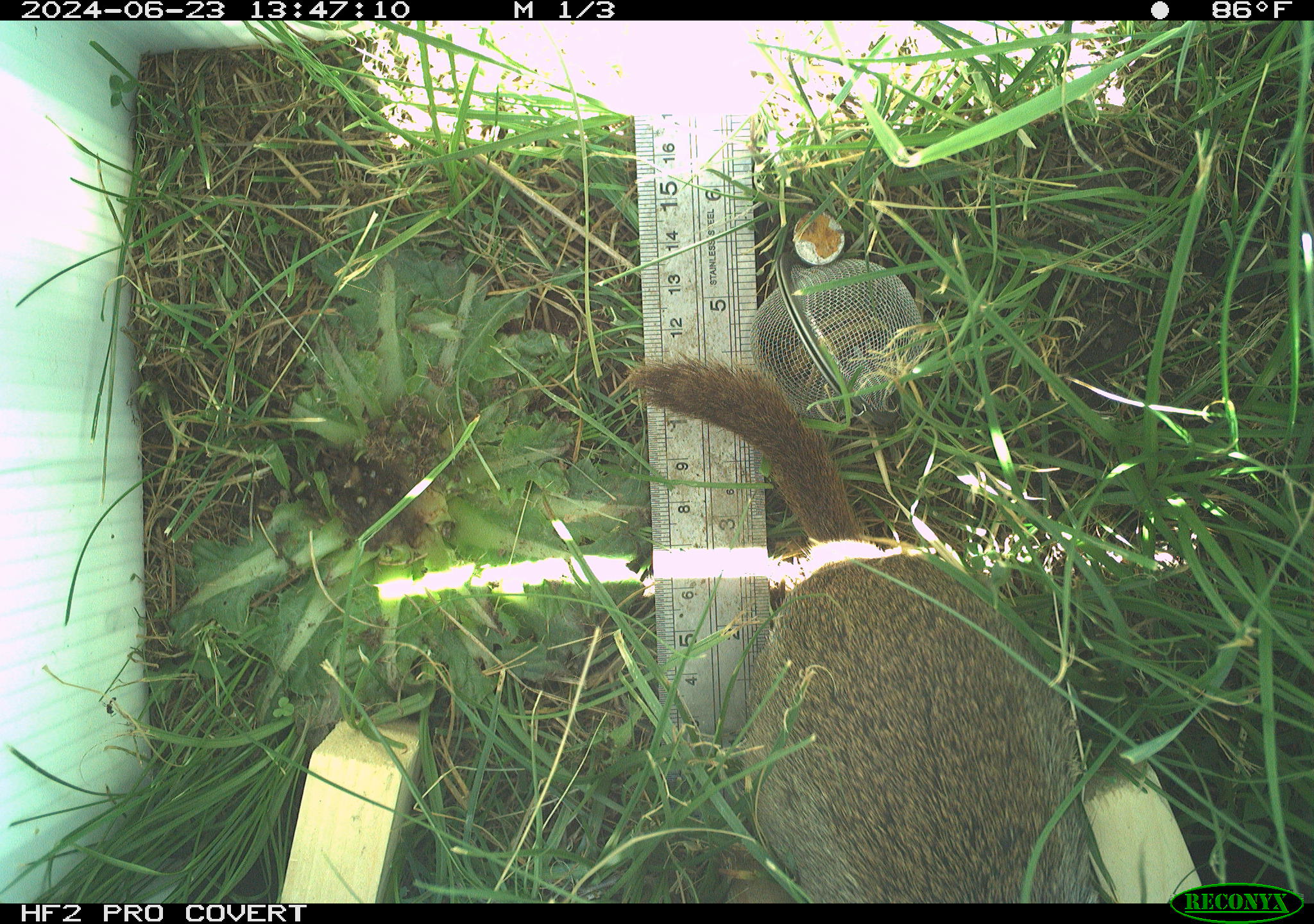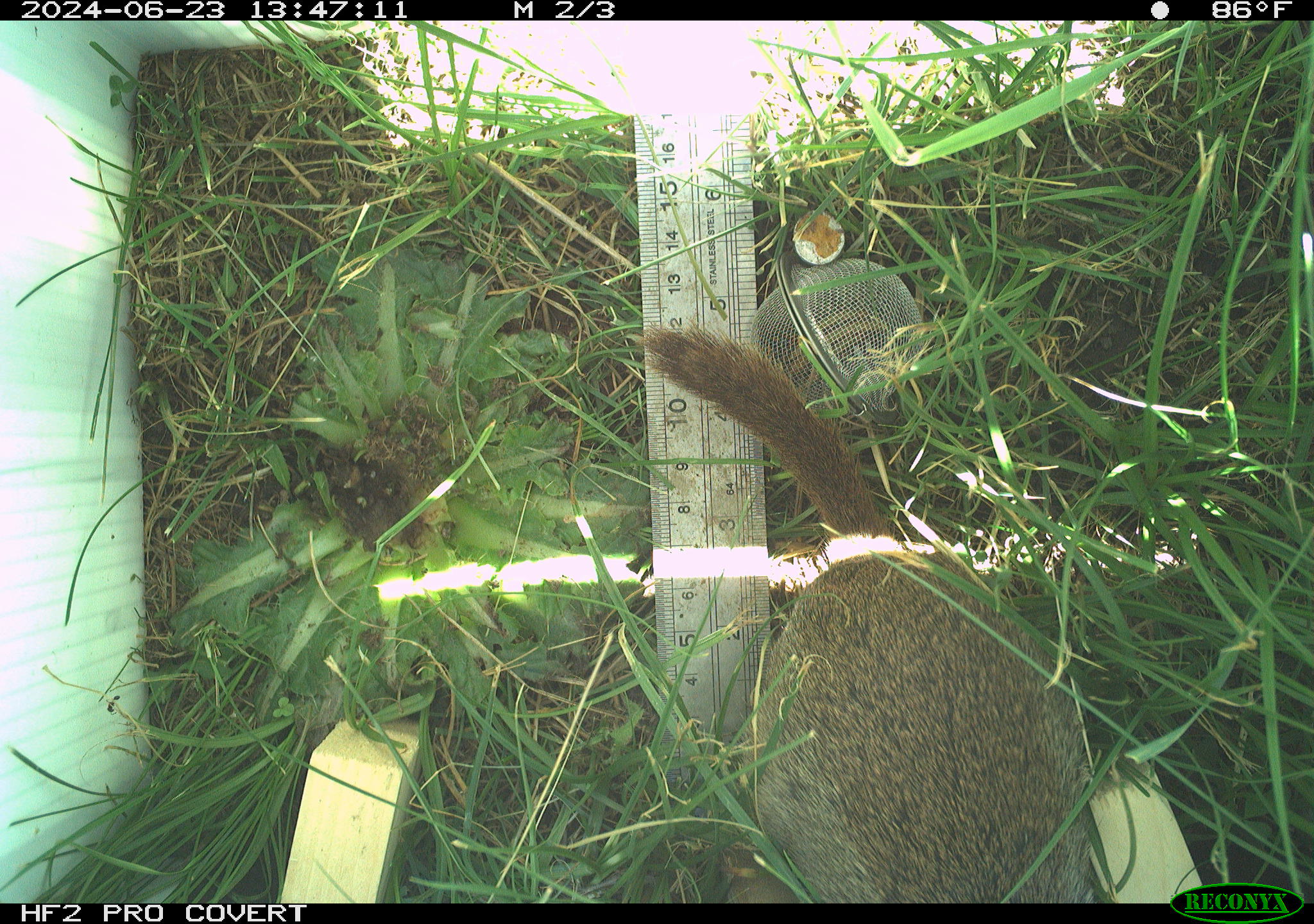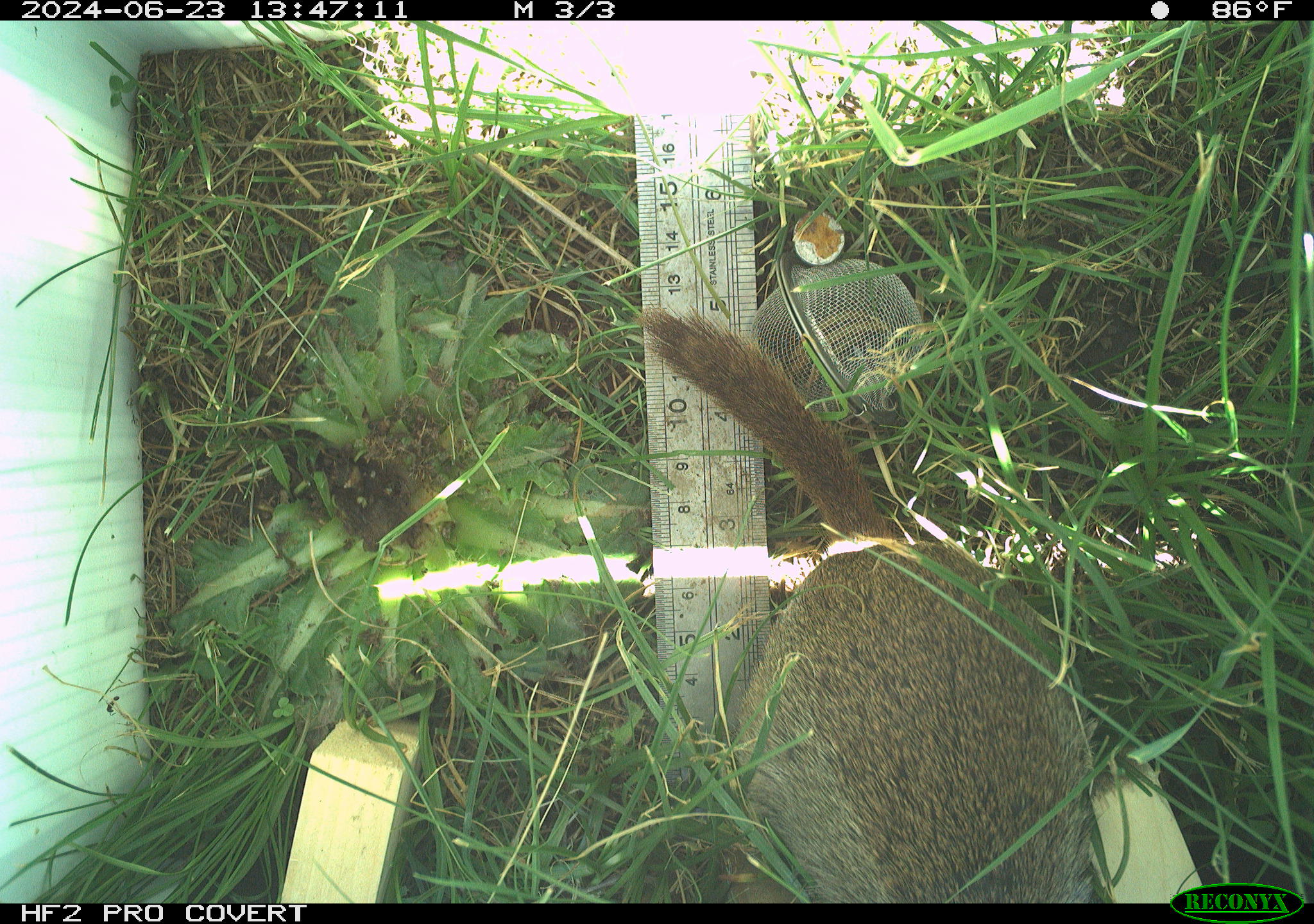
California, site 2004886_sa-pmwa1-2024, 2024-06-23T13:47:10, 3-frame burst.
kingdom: Animalia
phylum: Chordata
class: Mammalia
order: Rodentia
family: Sciuridae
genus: Urocitellus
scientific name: Urocitellus beldingi beldingi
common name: belding's ground squirrel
Belding's ground squirrel (Urocitellus beldingi beldingi).